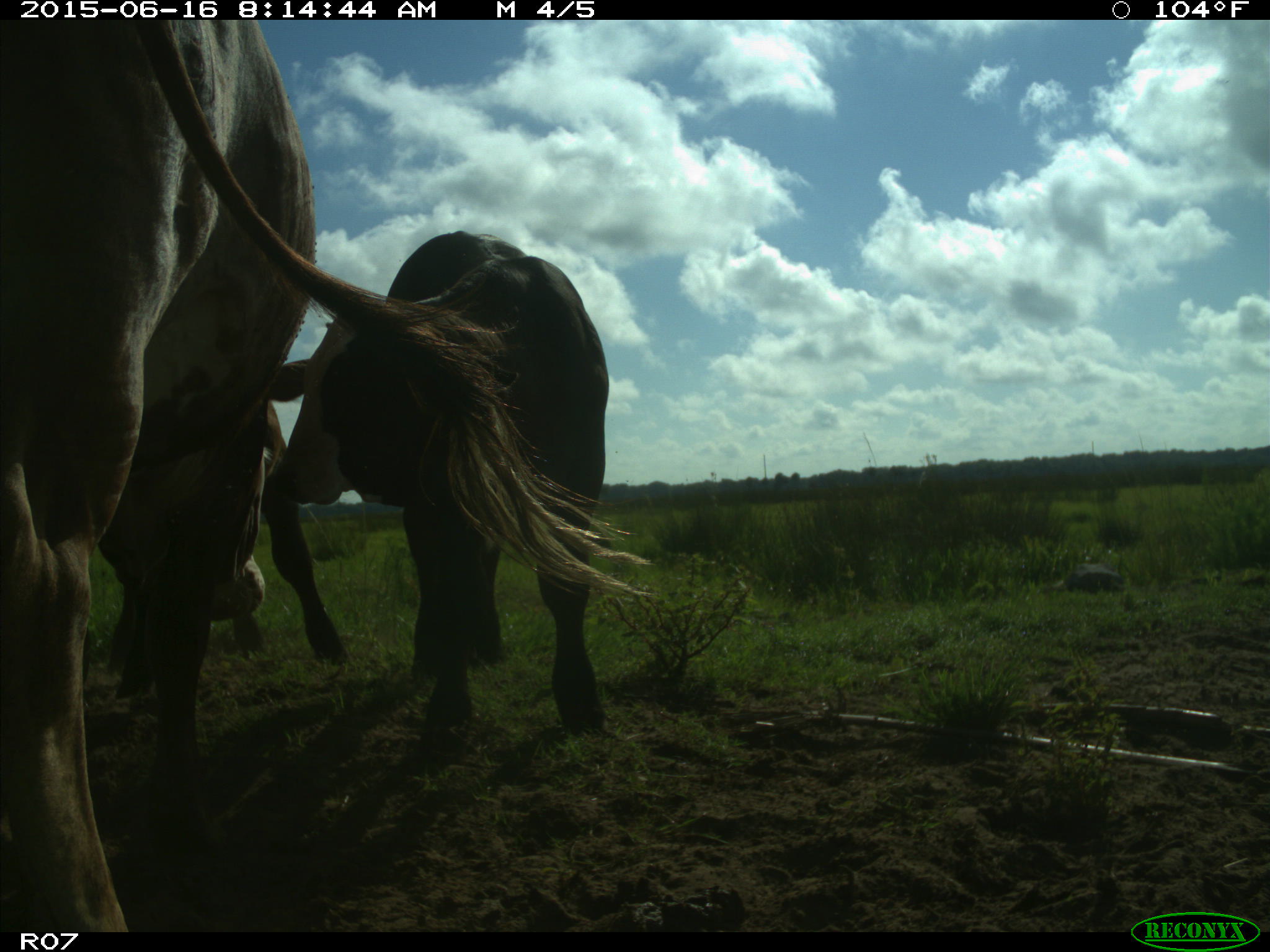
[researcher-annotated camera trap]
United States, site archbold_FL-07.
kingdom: Animalia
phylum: Chordata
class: Mammalia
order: Artiodactyla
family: Bovidae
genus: Bos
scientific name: Bos taurus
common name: domestic cow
Bos taurus (domestic cow).